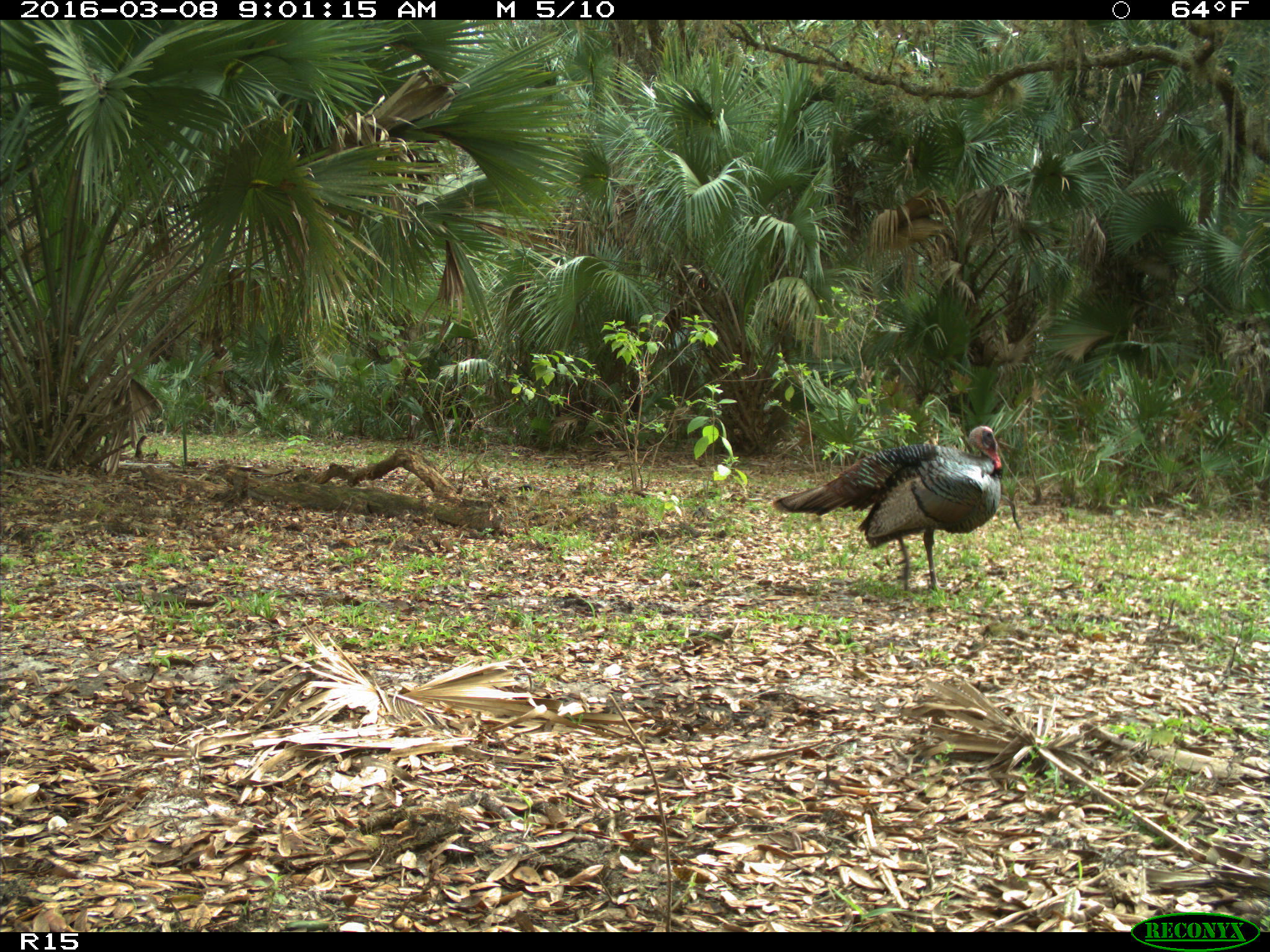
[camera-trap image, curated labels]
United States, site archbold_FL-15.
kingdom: Animalia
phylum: Chordata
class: Aves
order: Galliformes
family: Phasianidae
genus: Meleagris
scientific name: Meleagris gallopavo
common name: wild turkey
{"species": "Meleagris gallopavo (wild turkey)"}